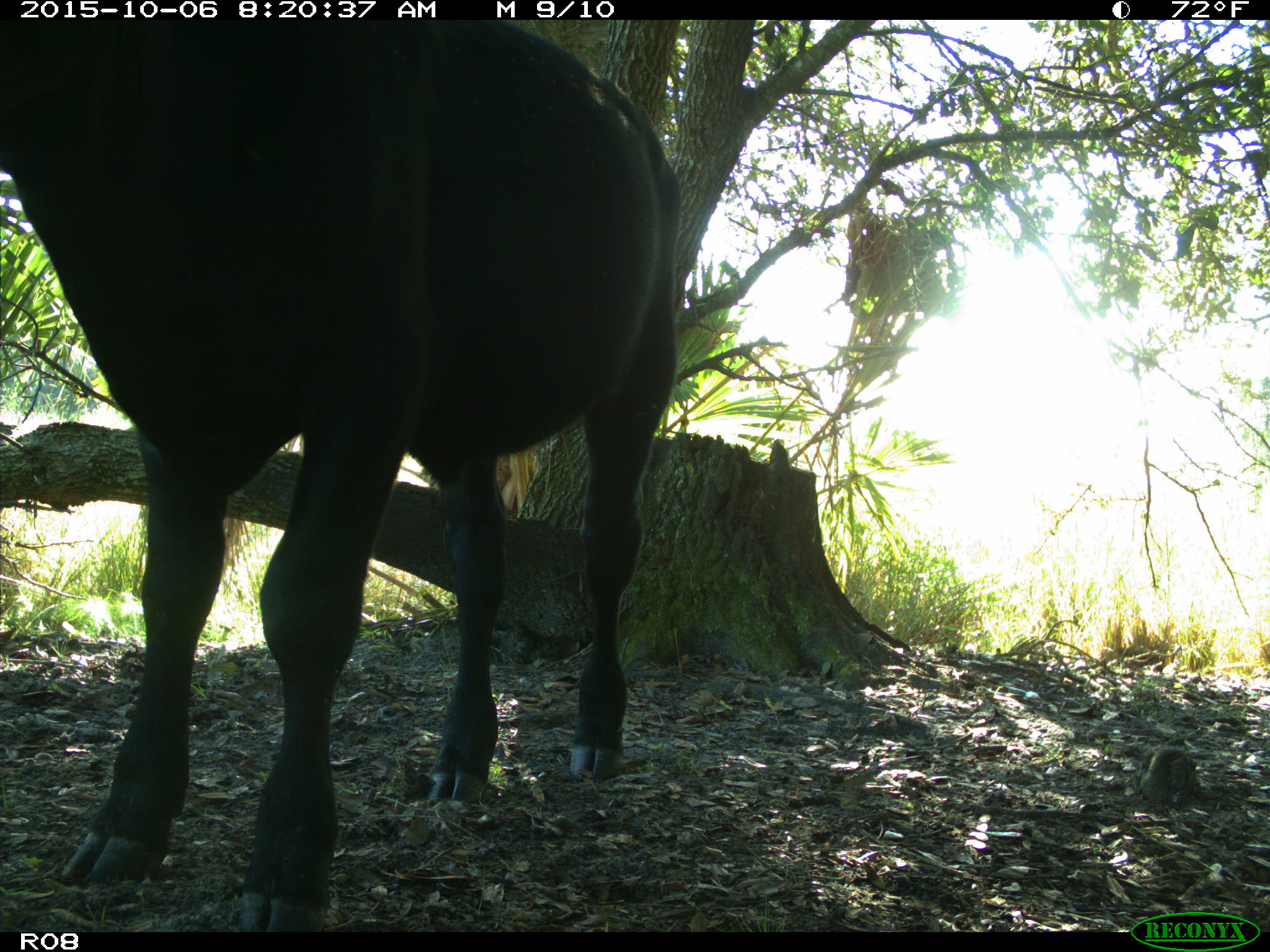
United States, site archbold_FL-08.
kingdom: Animalia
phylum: Chordata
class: Mammalia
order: Artiodactyla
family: Bovidae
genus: Bos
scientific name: Bos taurus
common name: domestic cow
Bos taurus (domestic cow).